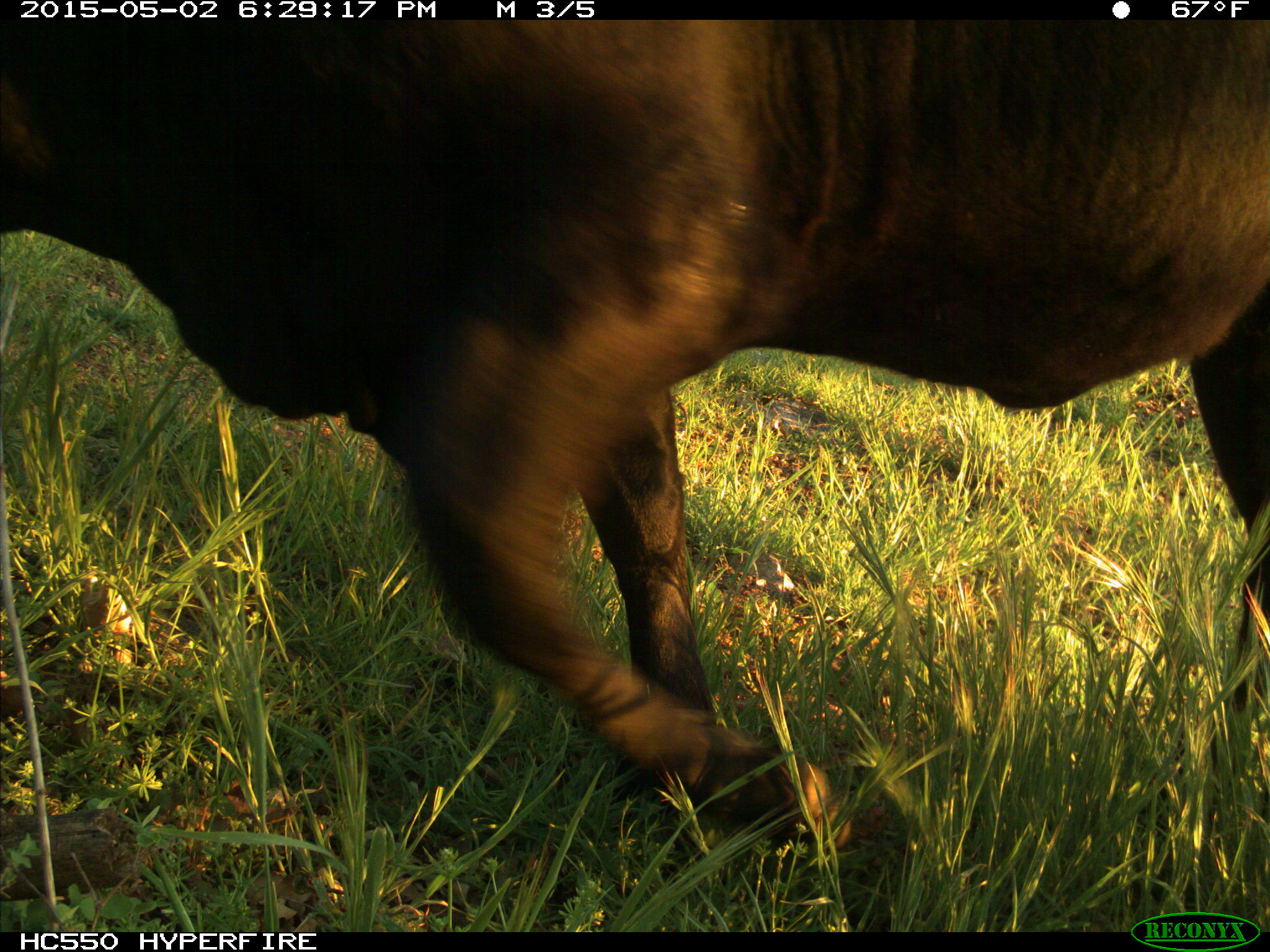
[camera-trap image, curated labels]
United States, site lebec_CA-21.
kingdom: Animalia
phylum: Chordata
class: Mammalia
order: Artiodactyla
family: Bovidae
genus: Bos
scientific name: Bos taurus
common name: domestic cow